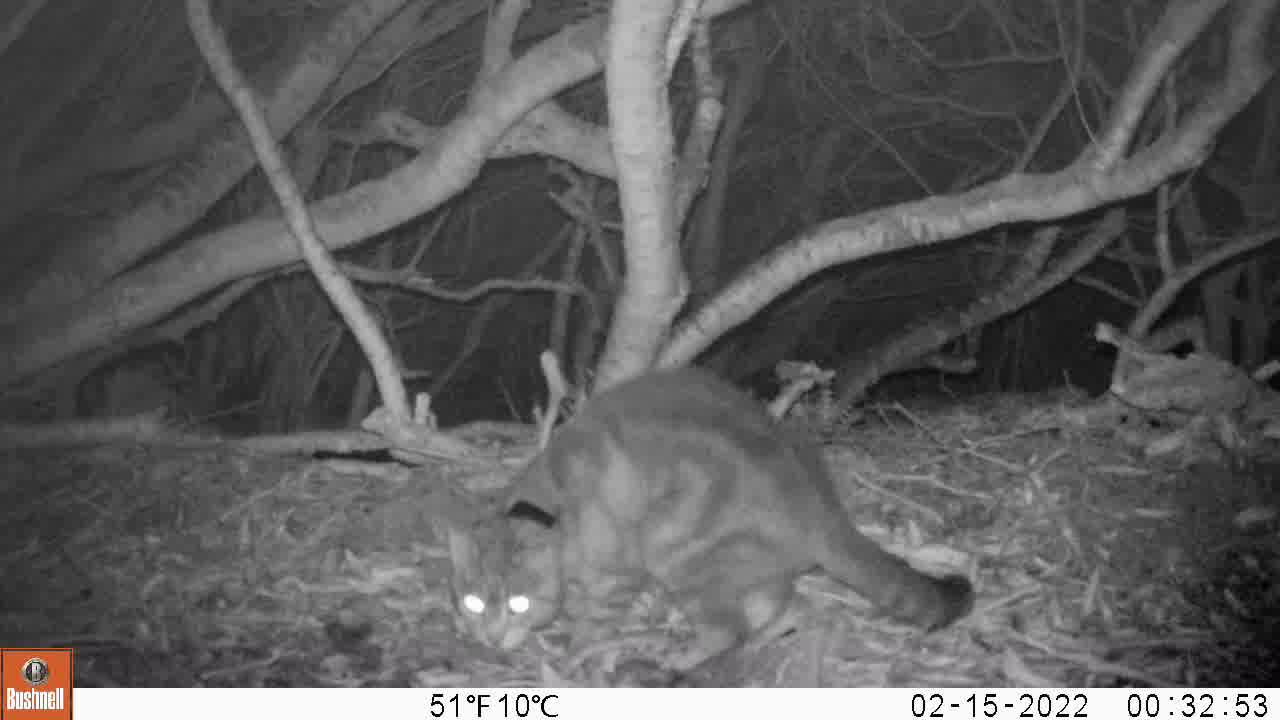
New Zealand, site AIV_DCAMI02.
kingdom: Animalia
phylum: Chordata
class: Mammalia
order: Carnivora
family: Felidae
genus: Felis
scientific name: Felis catus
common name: domestic cat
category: cat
Cat (domestic cat) (Felis catus).